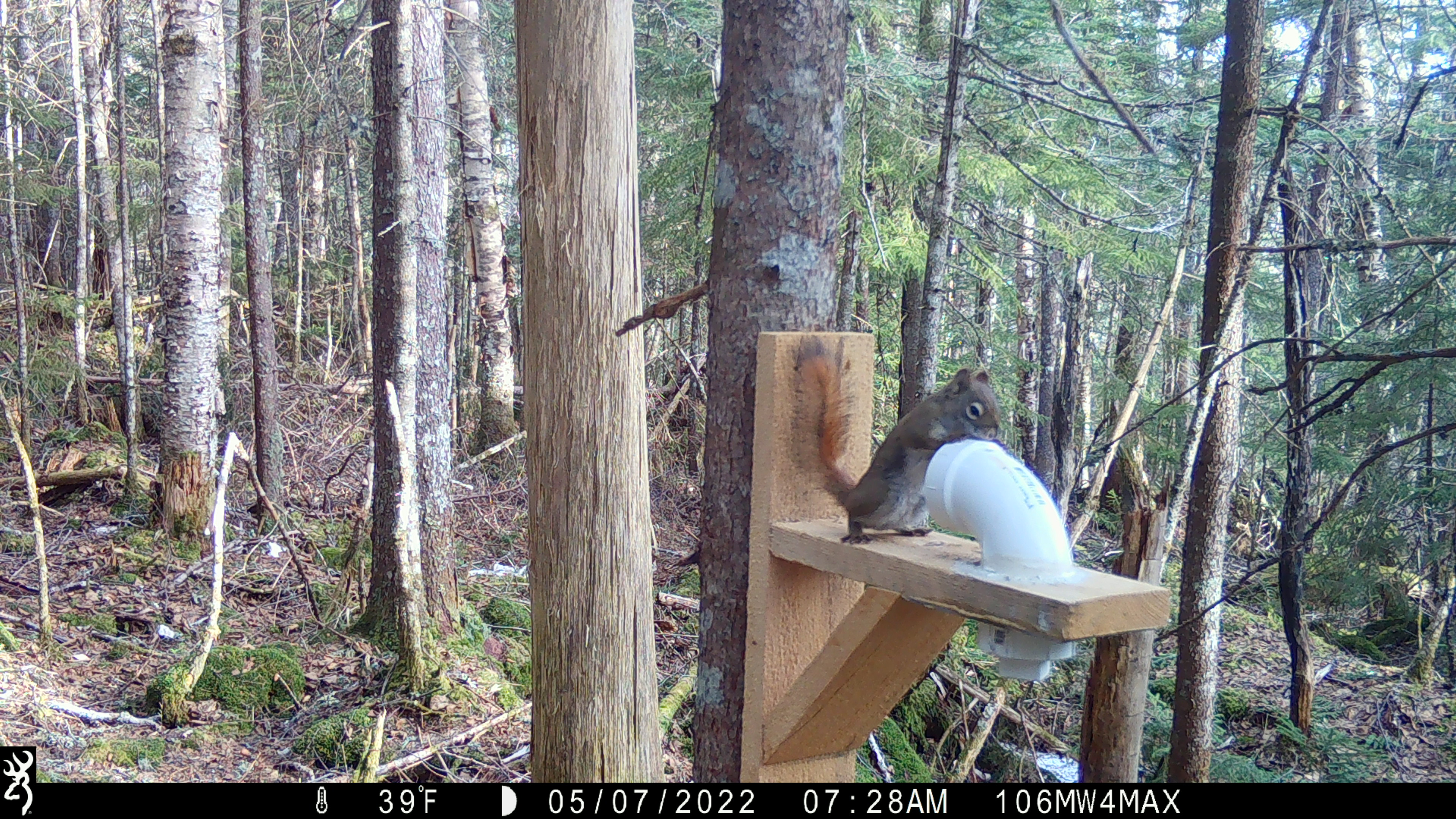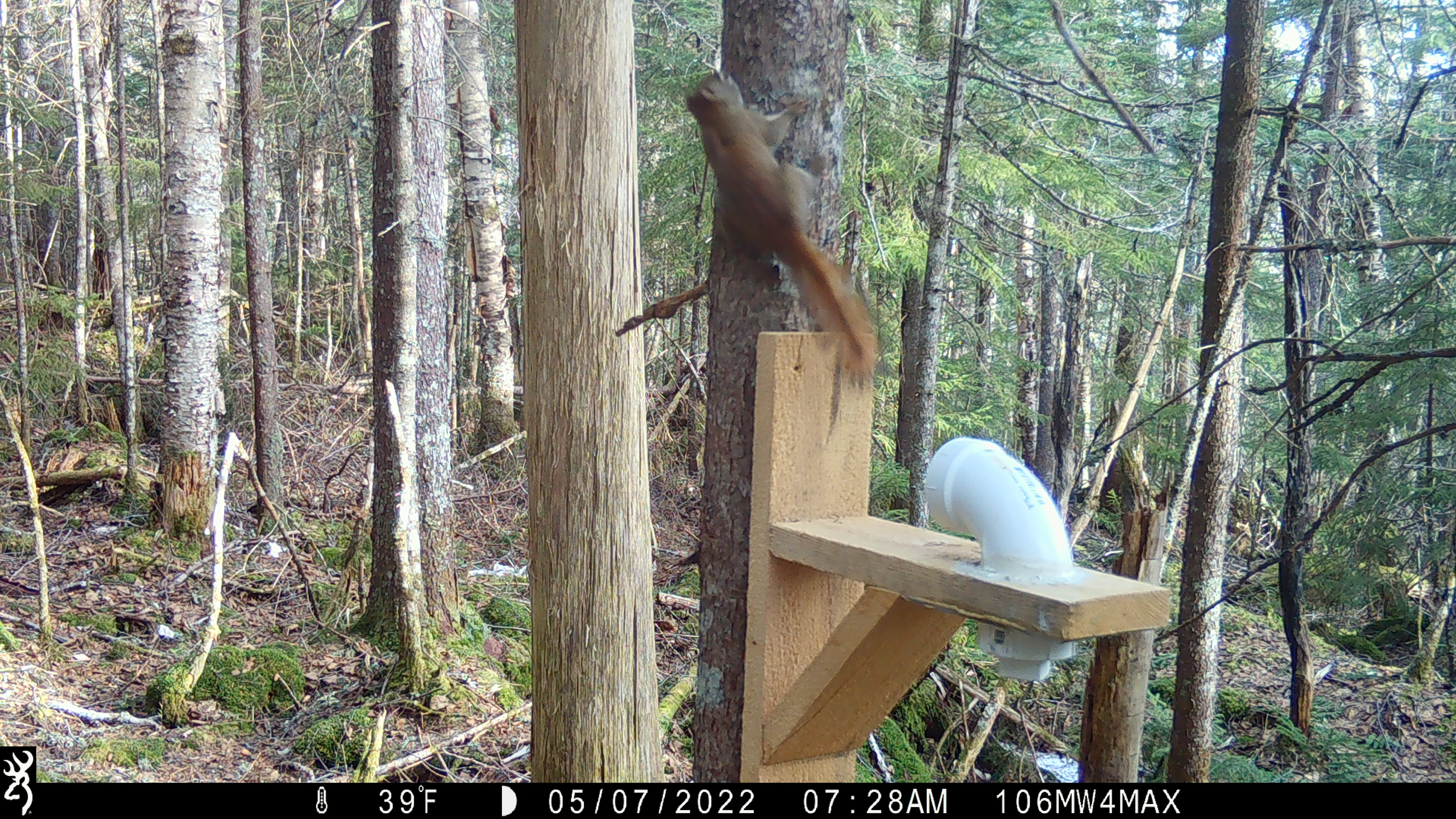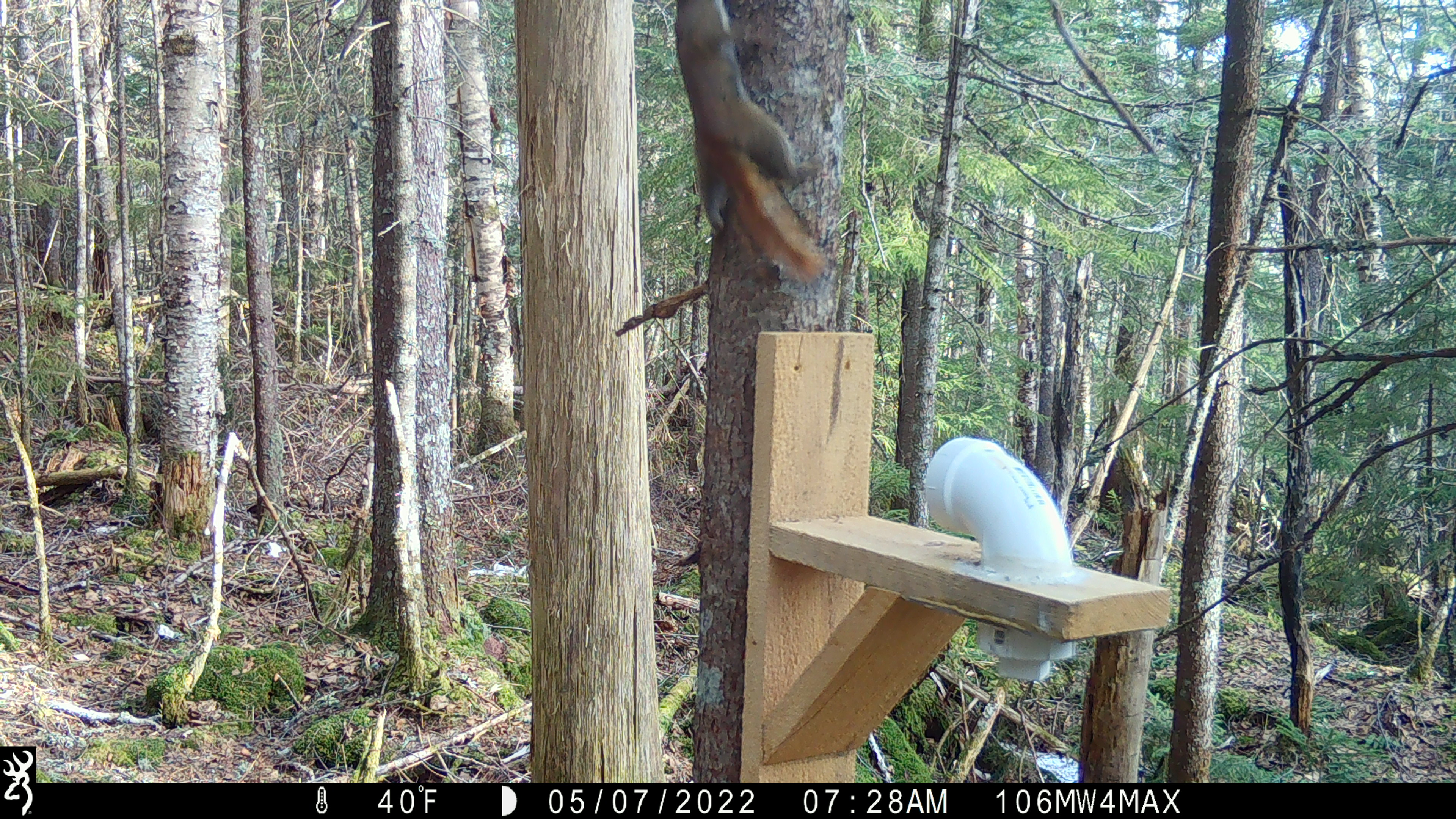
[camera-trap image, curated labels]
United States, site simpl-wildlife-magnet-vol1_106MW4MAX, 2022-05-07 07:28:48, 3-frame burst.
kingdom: Animalia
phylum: Chordata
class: Mammalia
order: Rodentia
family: Sciuridae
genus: Tamiasciurus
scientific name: Tamiasciurus hudsonicus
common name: red squirrel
Red squirrel (Tamiasciurus hudsonicus).